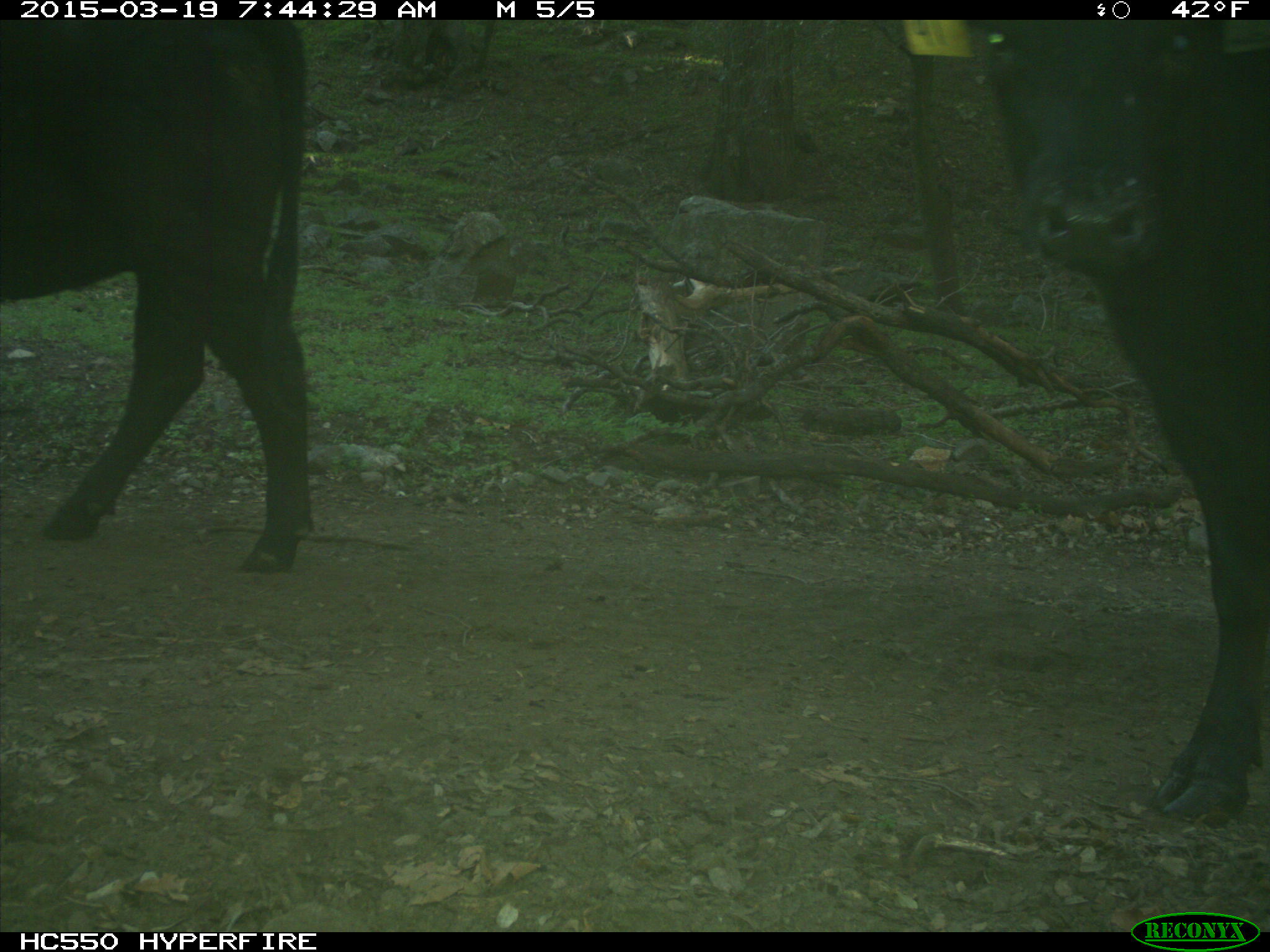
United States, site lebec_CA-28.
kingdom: Animalia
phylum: Chordata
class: Mammalia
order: Artiodactyla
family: Bovidae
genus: Bos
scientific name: Bos taurus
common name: domestic cow